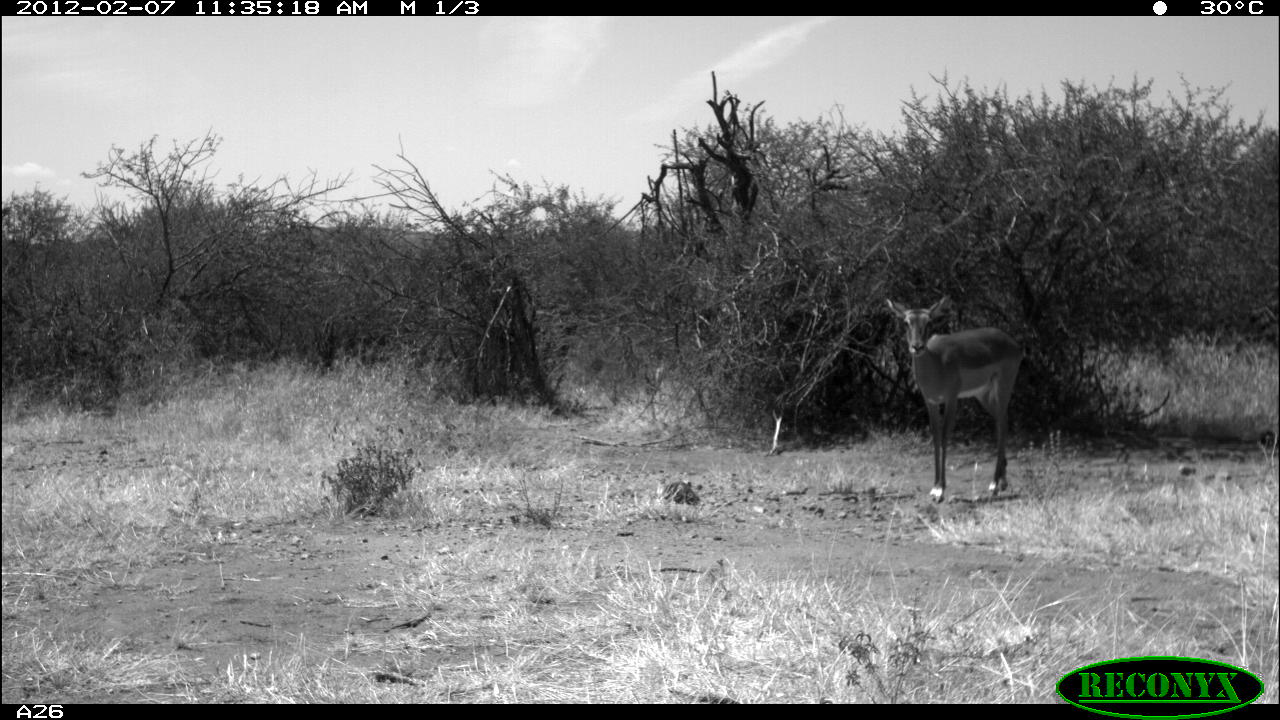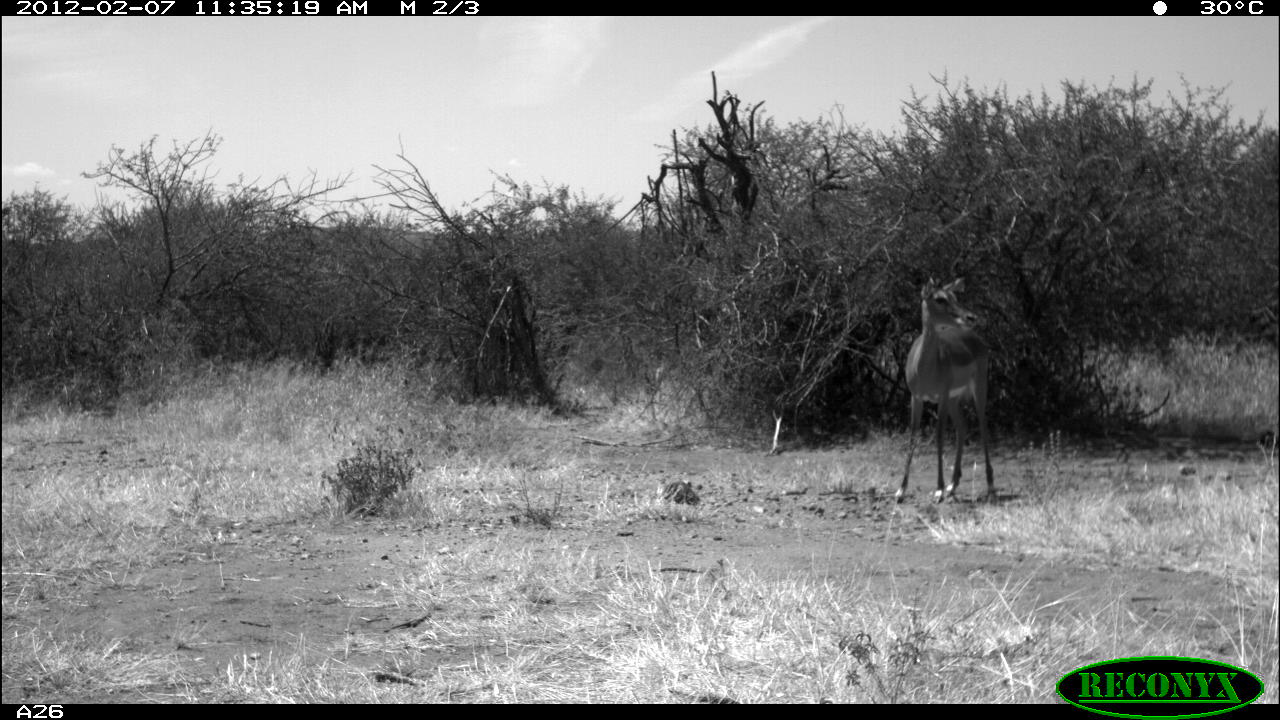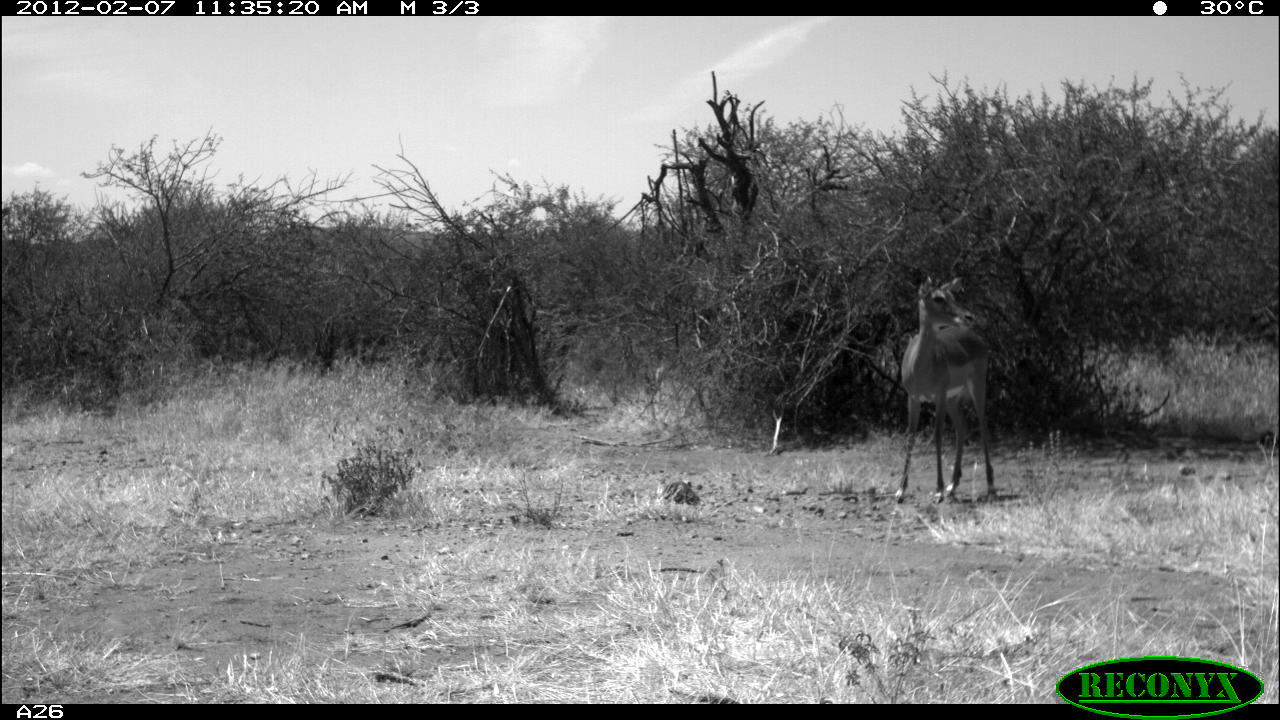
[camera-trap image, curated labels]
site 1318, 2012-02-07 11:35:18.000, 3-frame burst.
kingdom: Animalia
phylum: Chordata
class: Mammalia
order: Artiodactyla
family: Bovidae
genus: Aepyceros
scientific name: Aepyceros melampus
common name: impala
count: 1